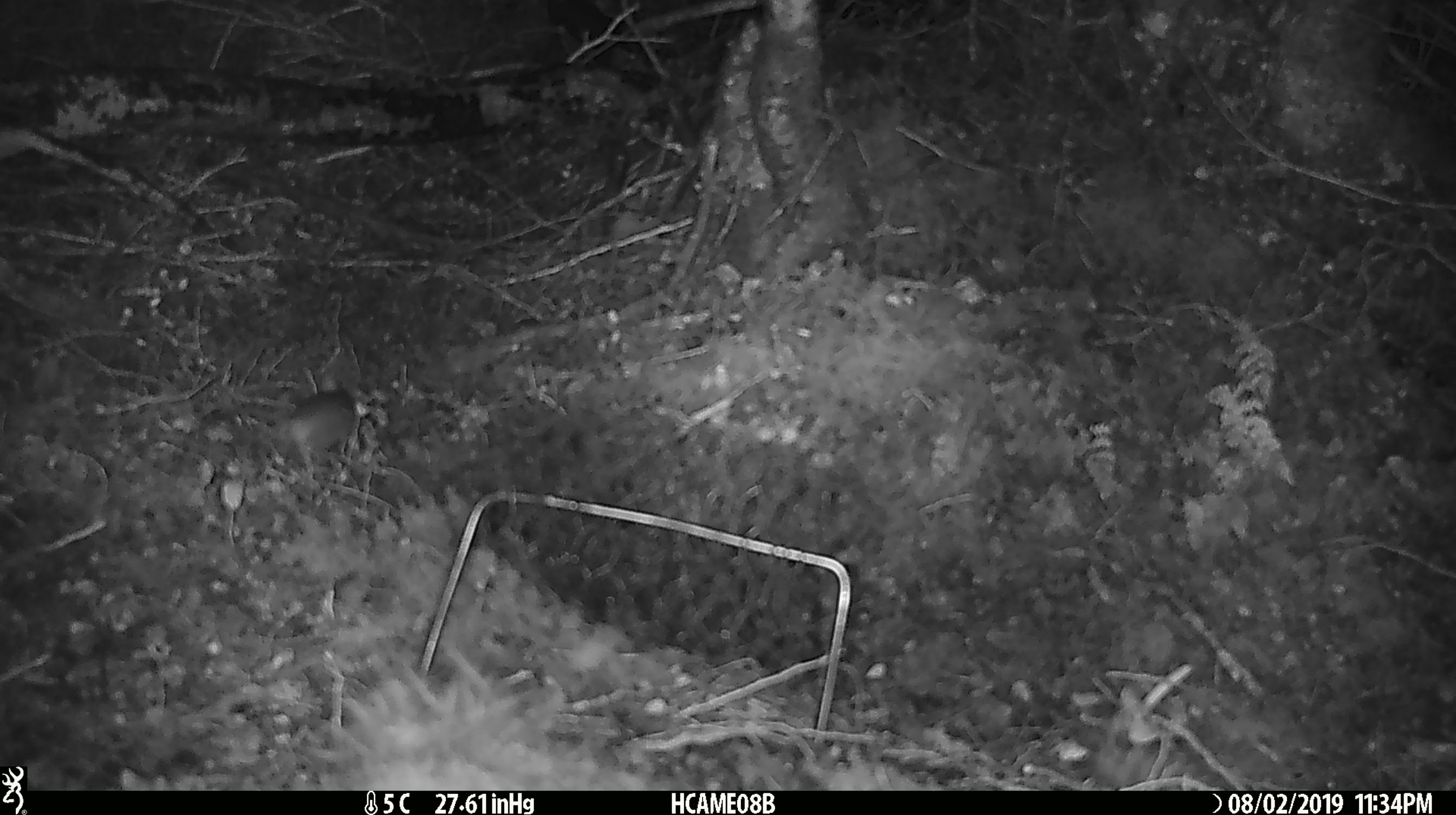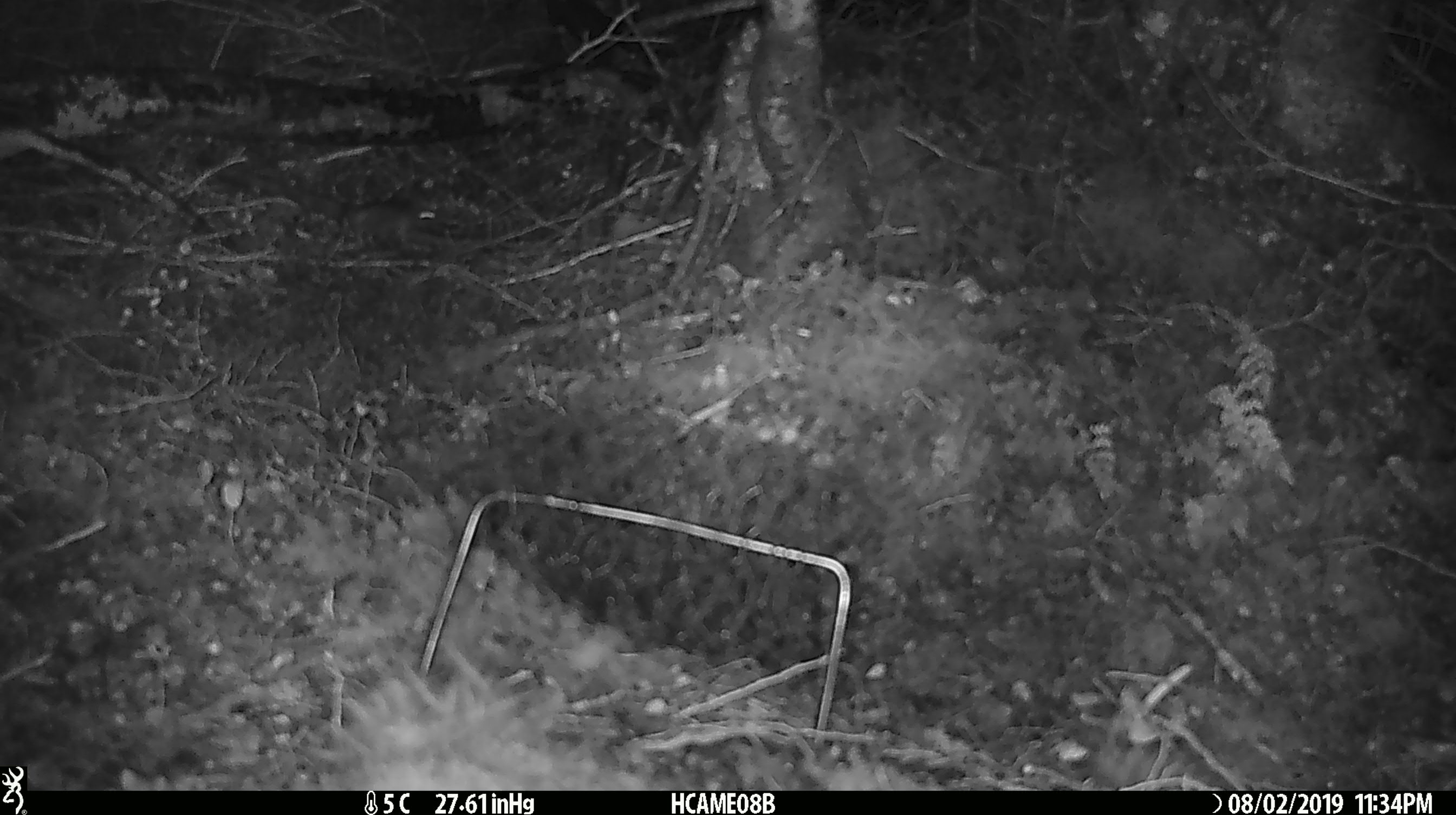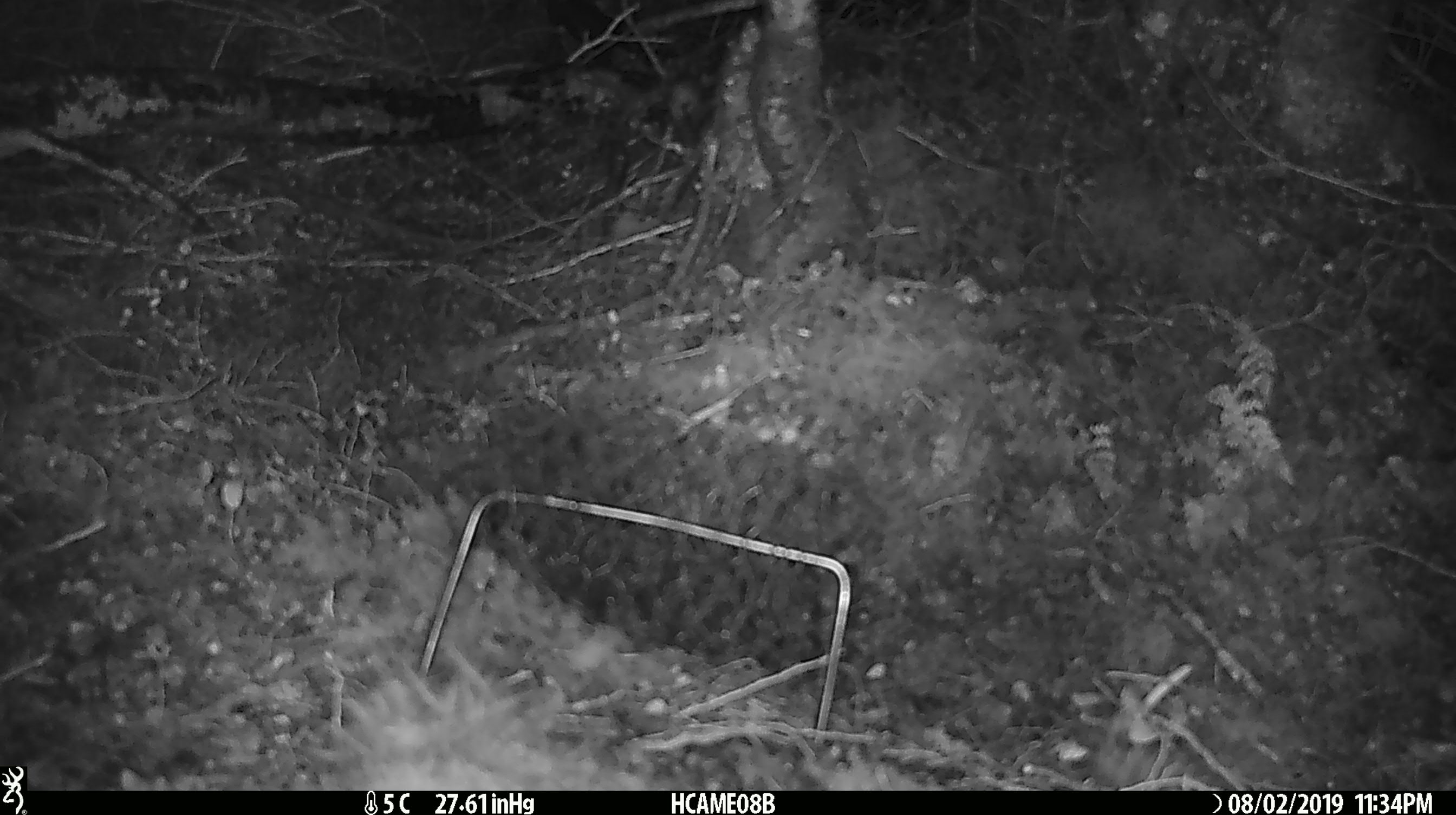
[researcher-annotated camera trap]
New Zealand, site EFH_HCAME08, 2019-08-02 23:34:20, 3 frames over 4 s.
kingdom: Animalia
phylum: Chordata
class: Mammalia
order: Rodentia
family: Muridae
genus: Mus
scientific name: Mus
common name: mouse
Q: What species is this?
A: Mouse (Mus).